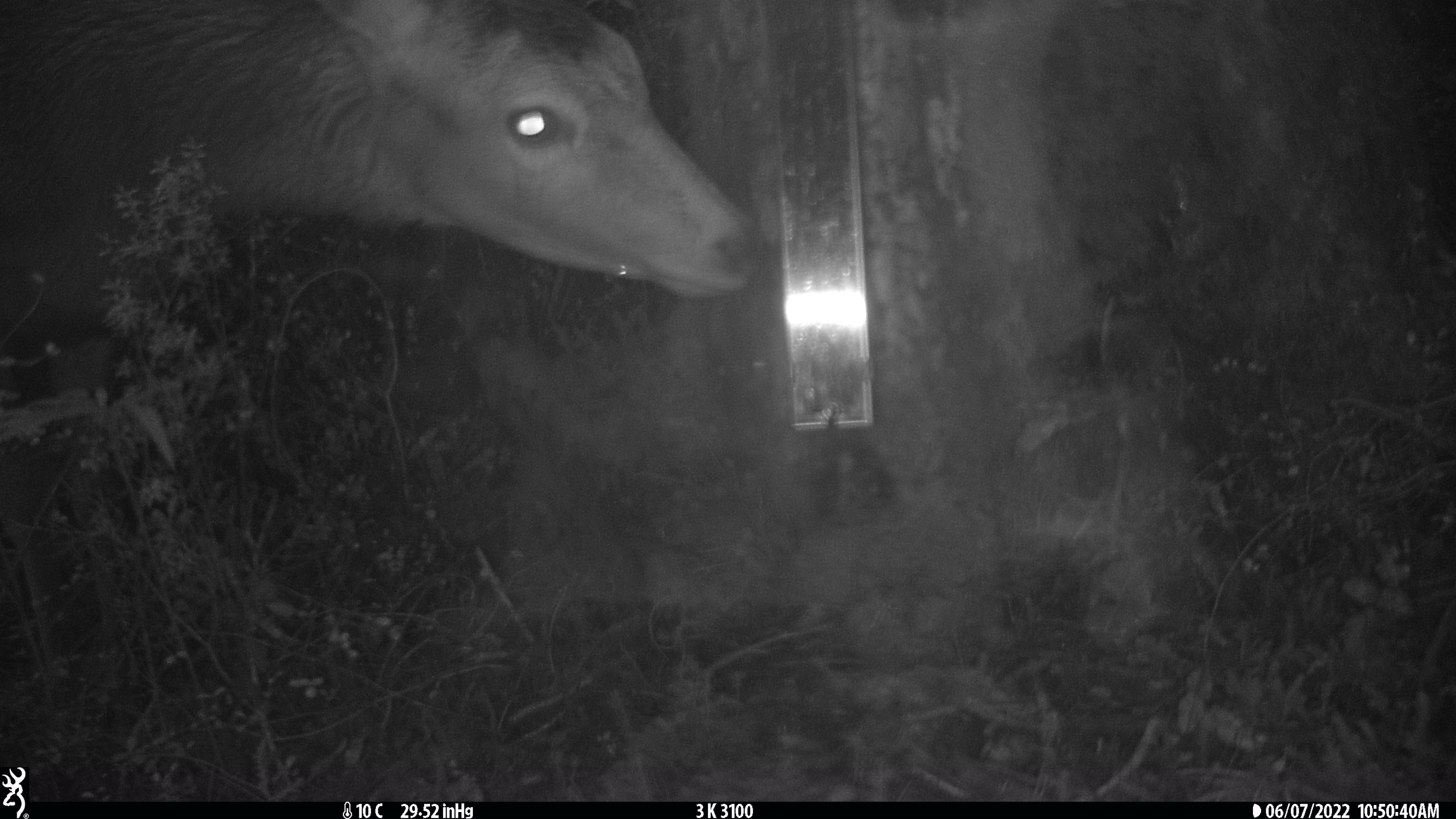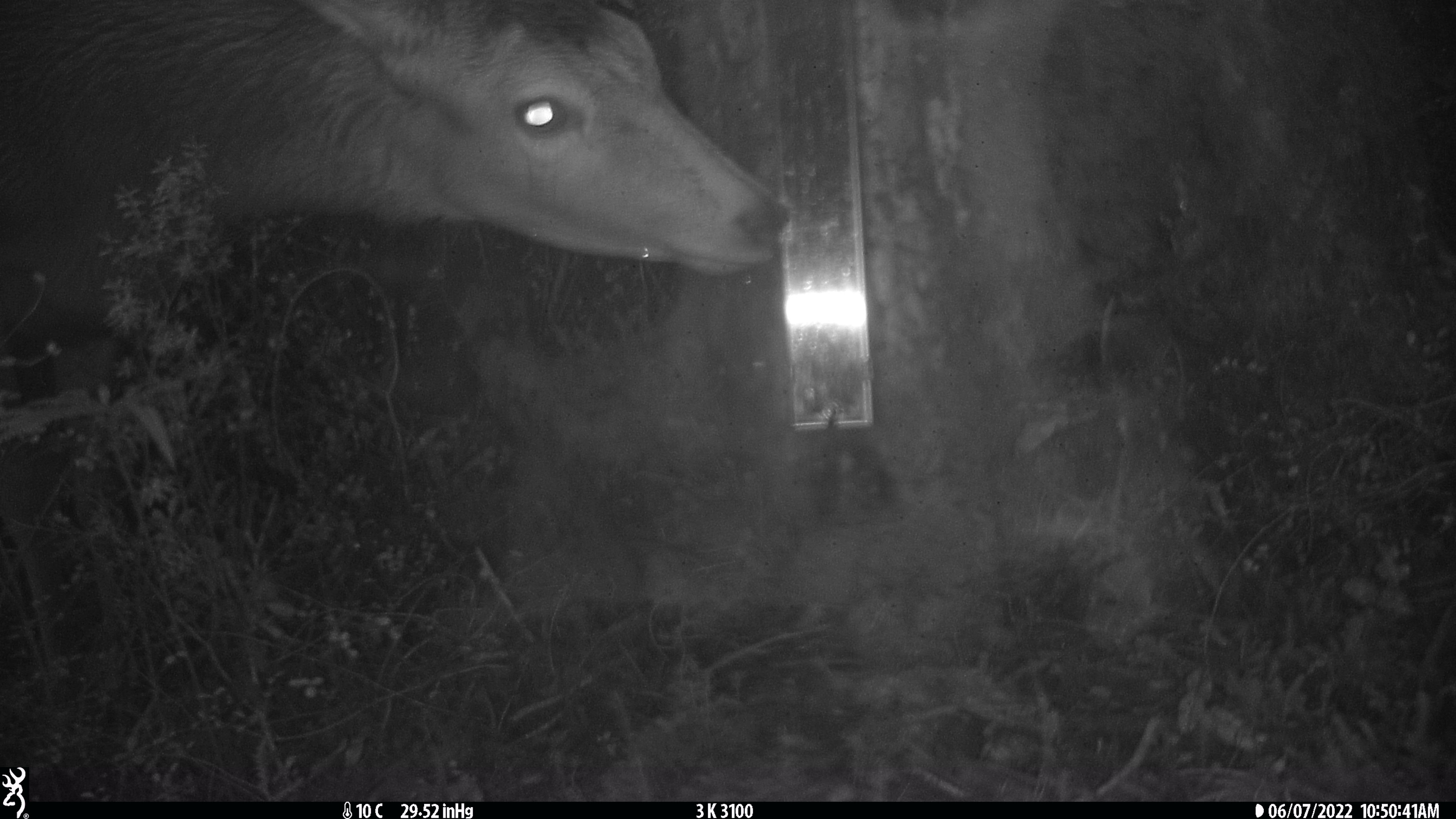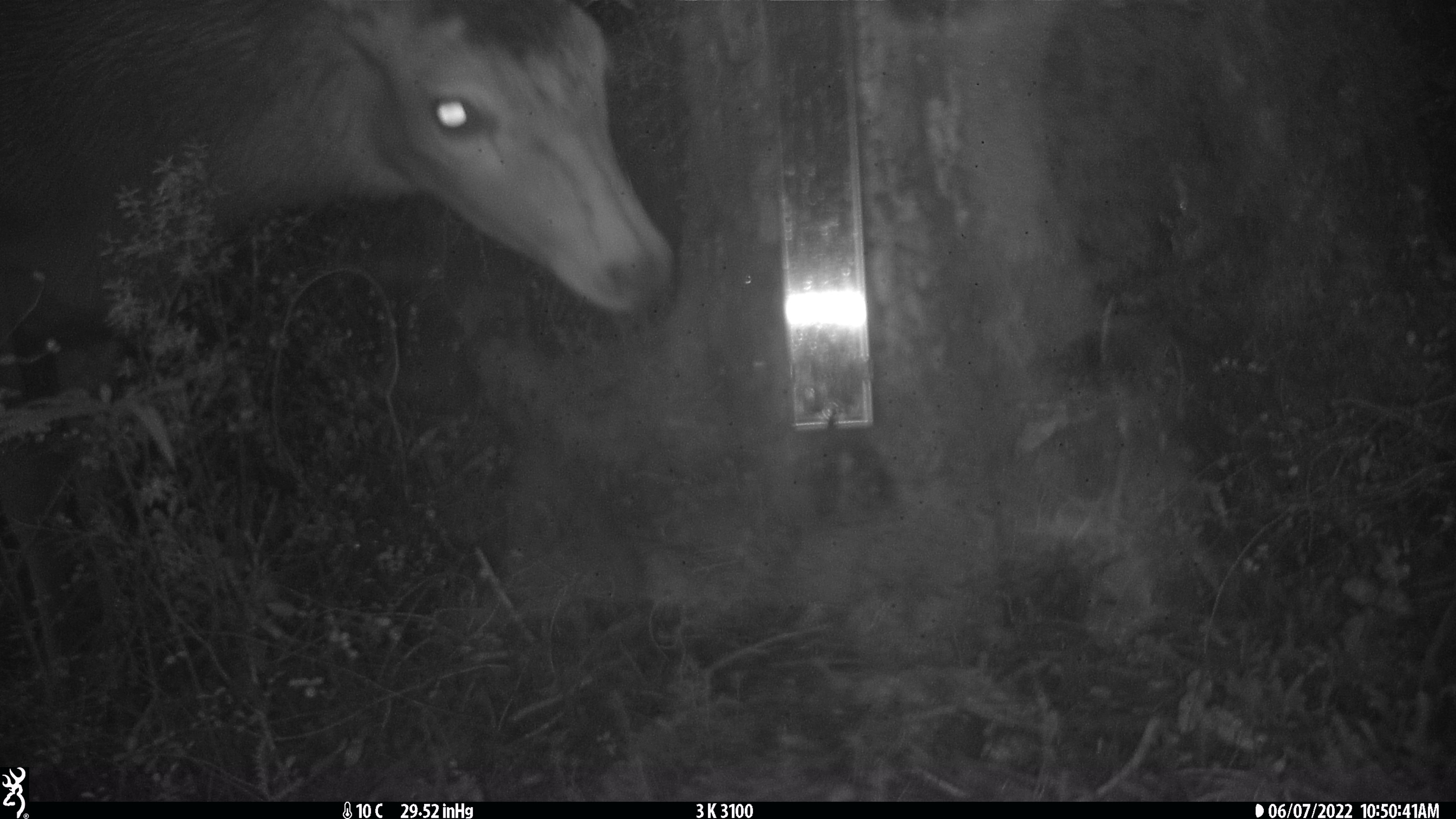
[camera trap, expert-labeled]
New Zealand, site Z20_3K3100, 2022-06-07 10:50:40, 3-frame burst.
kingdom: Animalia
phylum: Chordata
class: Mammalia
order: Artiodactyla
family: Cervidae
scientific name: Cervidae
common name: deer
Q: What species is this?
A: Deer (Cervidae).